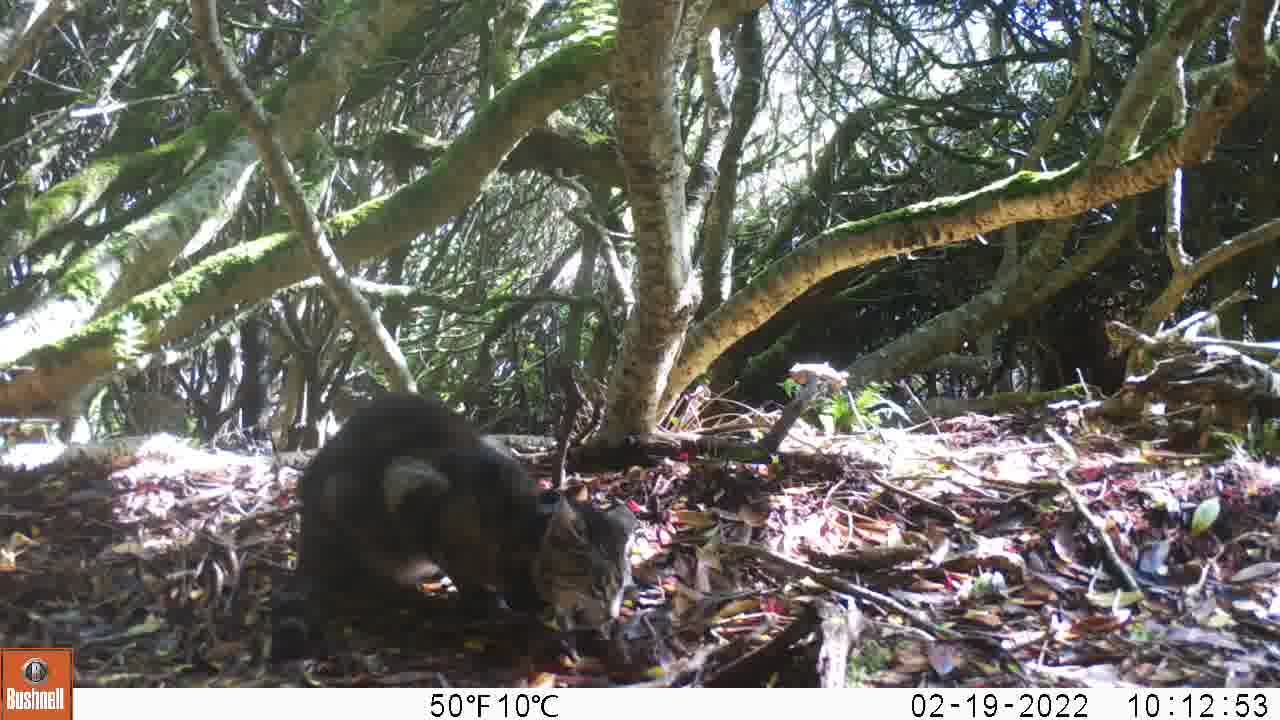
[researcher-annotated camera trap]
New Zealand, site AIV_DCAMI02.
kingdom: Animalia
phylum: Chordata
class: Mammalia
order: Carnivora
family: Felidae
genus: Felis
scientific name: Felis catus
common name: domestic cat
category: cat